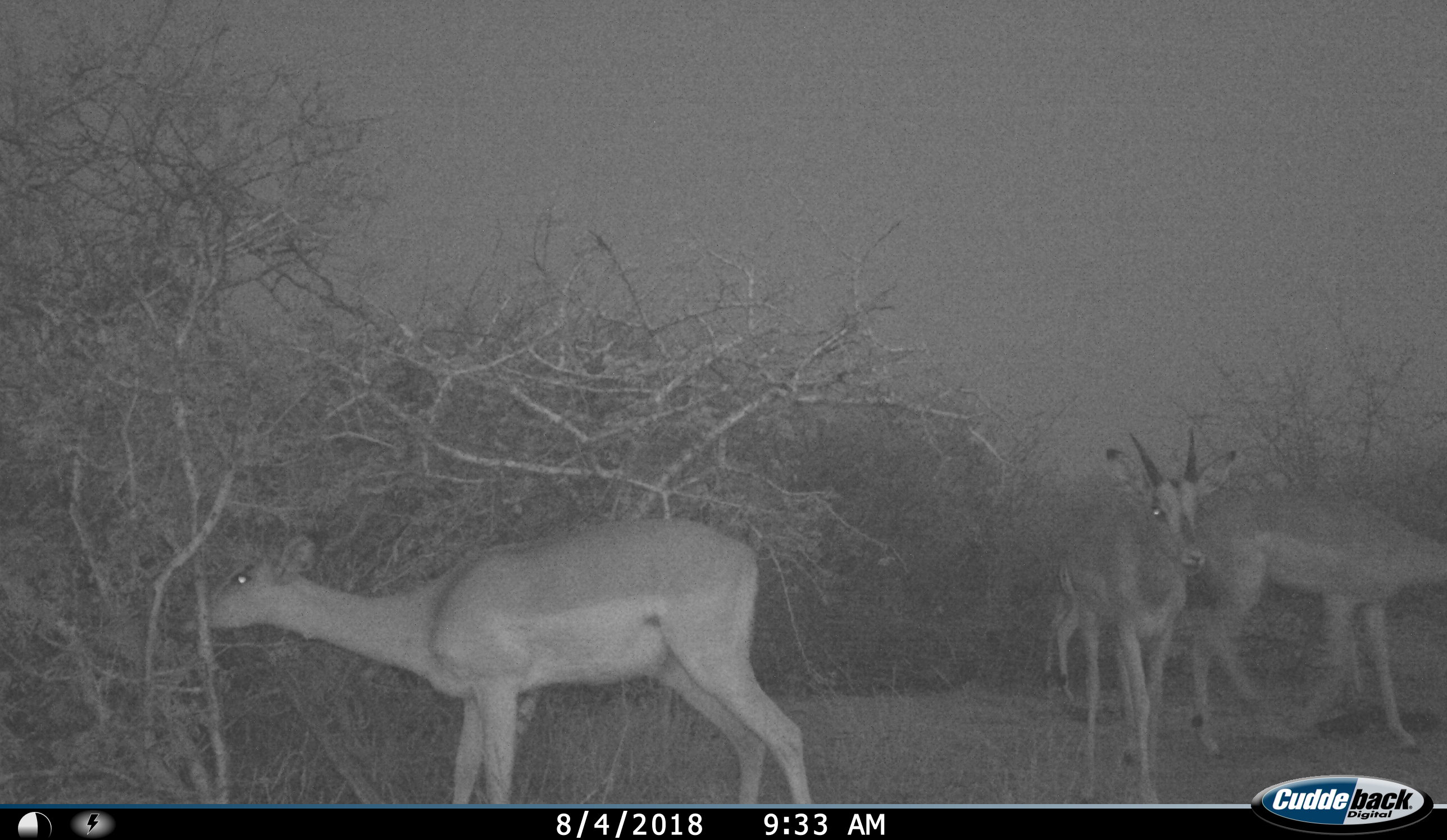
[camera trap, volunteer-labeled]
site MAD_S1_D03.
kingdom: Animalia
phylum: Chordata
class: Mammalia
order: Artiodactyla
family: Bovidae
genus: Aepyceros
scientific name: Aepyceros melampus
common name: impala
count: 4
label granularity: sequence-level